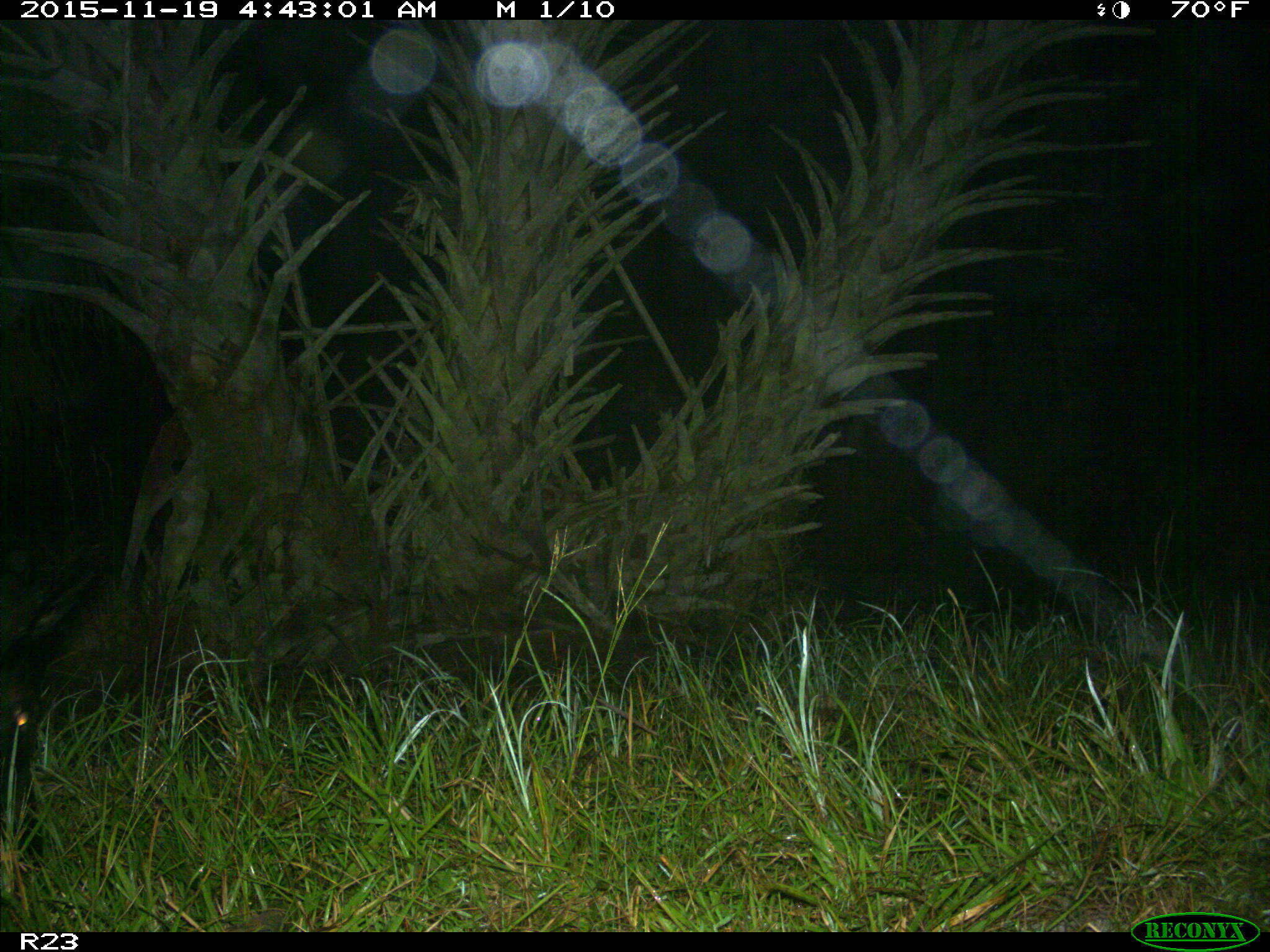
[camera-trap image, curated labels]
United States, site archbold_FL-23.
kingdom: Animalia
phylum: Chordata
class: Mammalia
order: Artiodactyla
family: Suidae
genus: Sus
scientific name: Sus scrofa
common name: wild boar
Sus scrofa (wild boar).